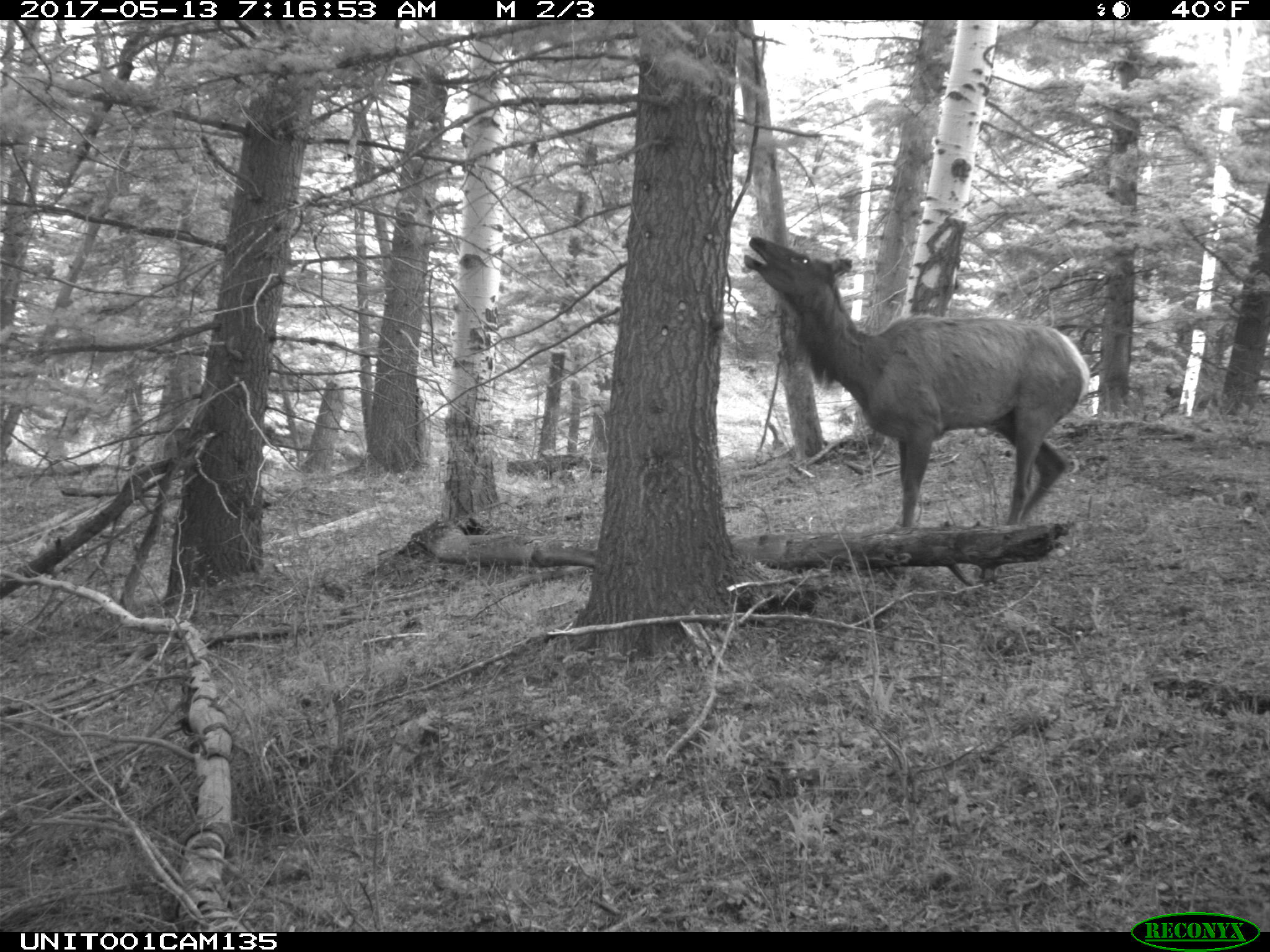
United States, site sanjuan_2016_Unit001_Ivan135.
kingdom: Animalia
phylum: Chordata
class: Mammalia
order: Artiodactyla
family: Cervidae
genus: Cervus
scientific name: Cervus elaphus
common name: red deer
Cervus elaphus (red deer).